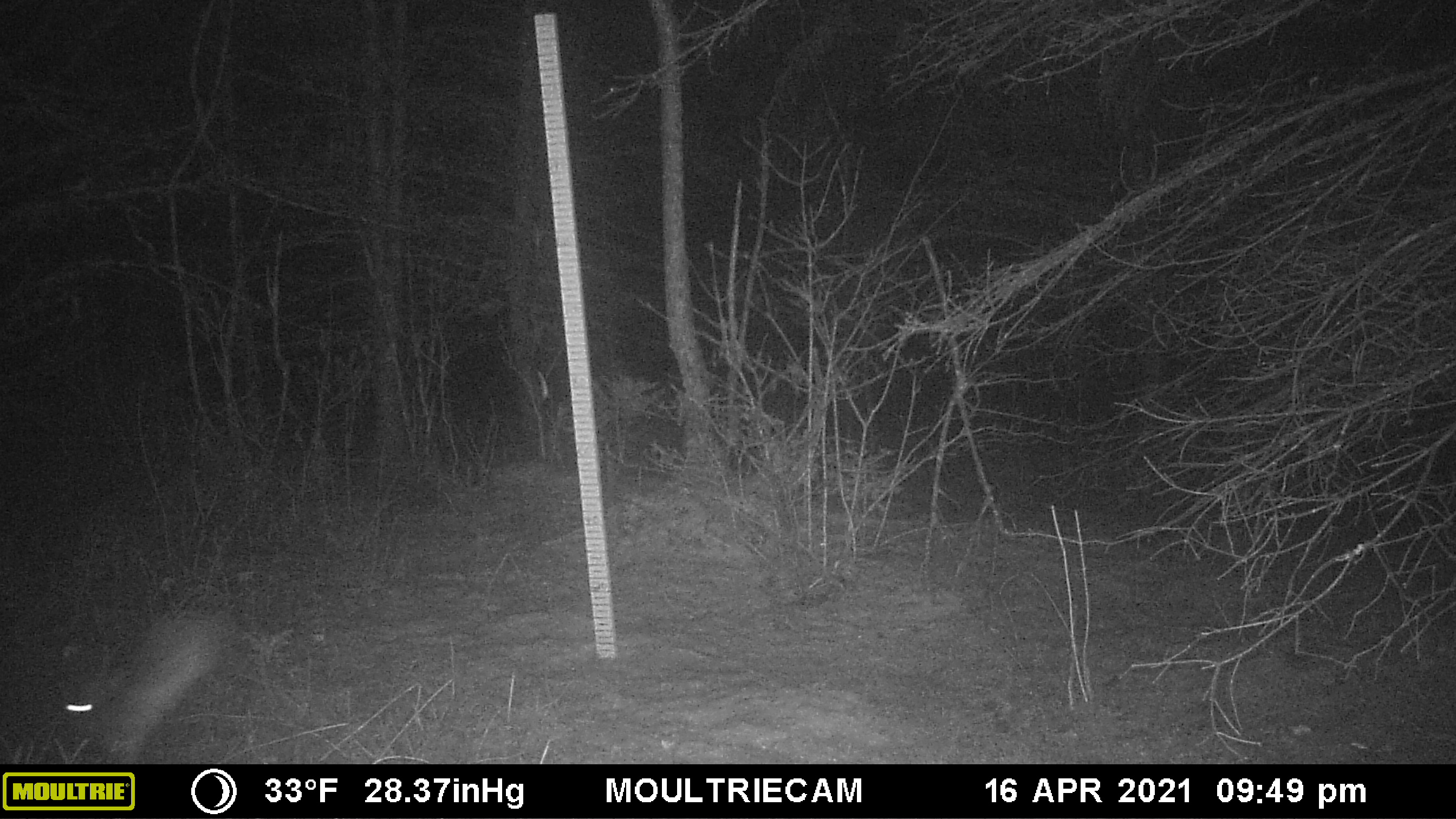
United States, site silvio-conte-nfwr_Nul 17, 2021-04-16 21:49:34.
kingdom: Animalia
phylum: Chordata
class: Mammalia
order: Lagomorpha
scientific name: Lagomorpha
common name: rabbit or hare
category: rabbit or hare sp.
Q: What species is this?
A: Rabbit or hare sp. (rabbit or hare) (Lagomorpha).